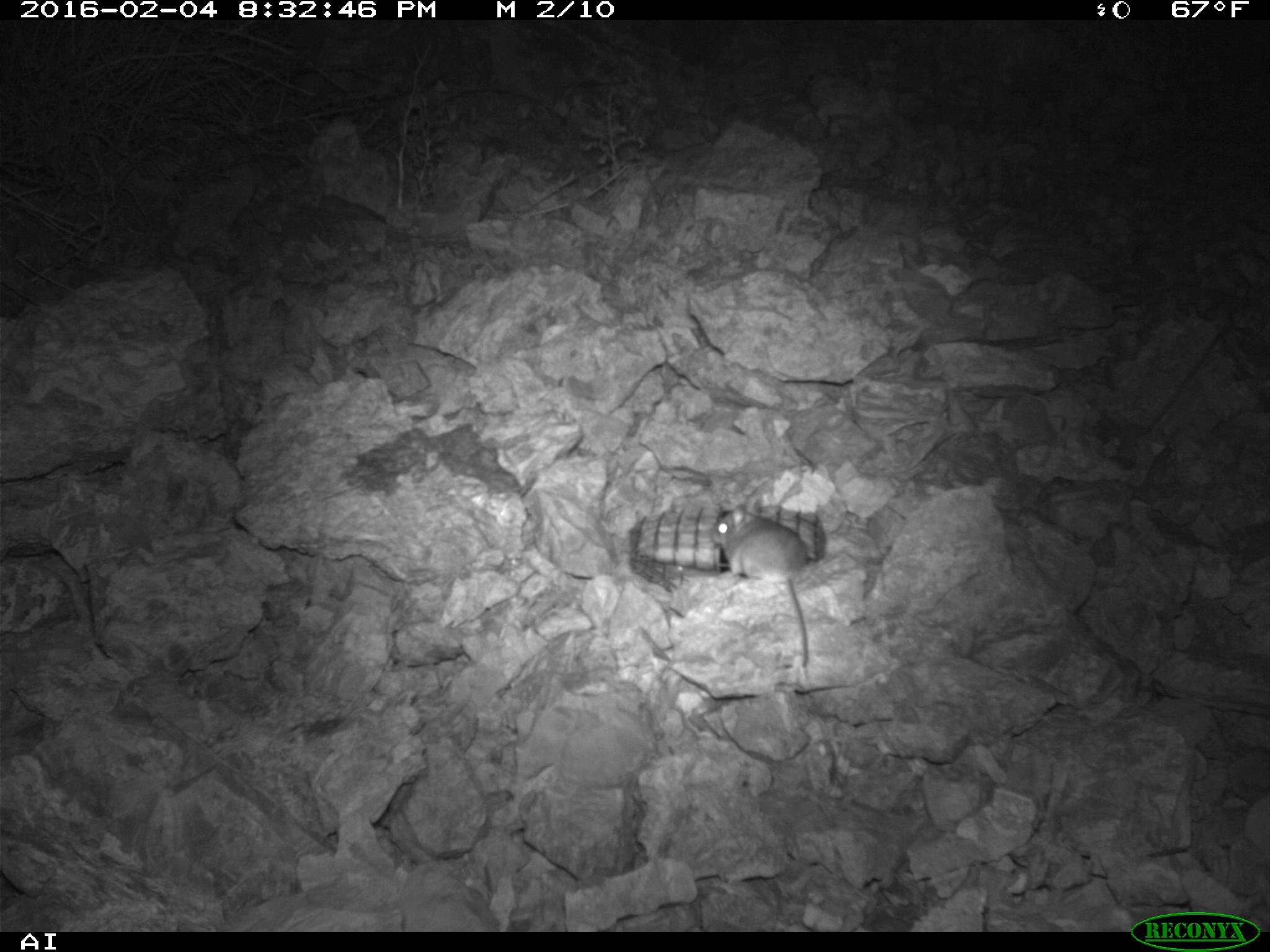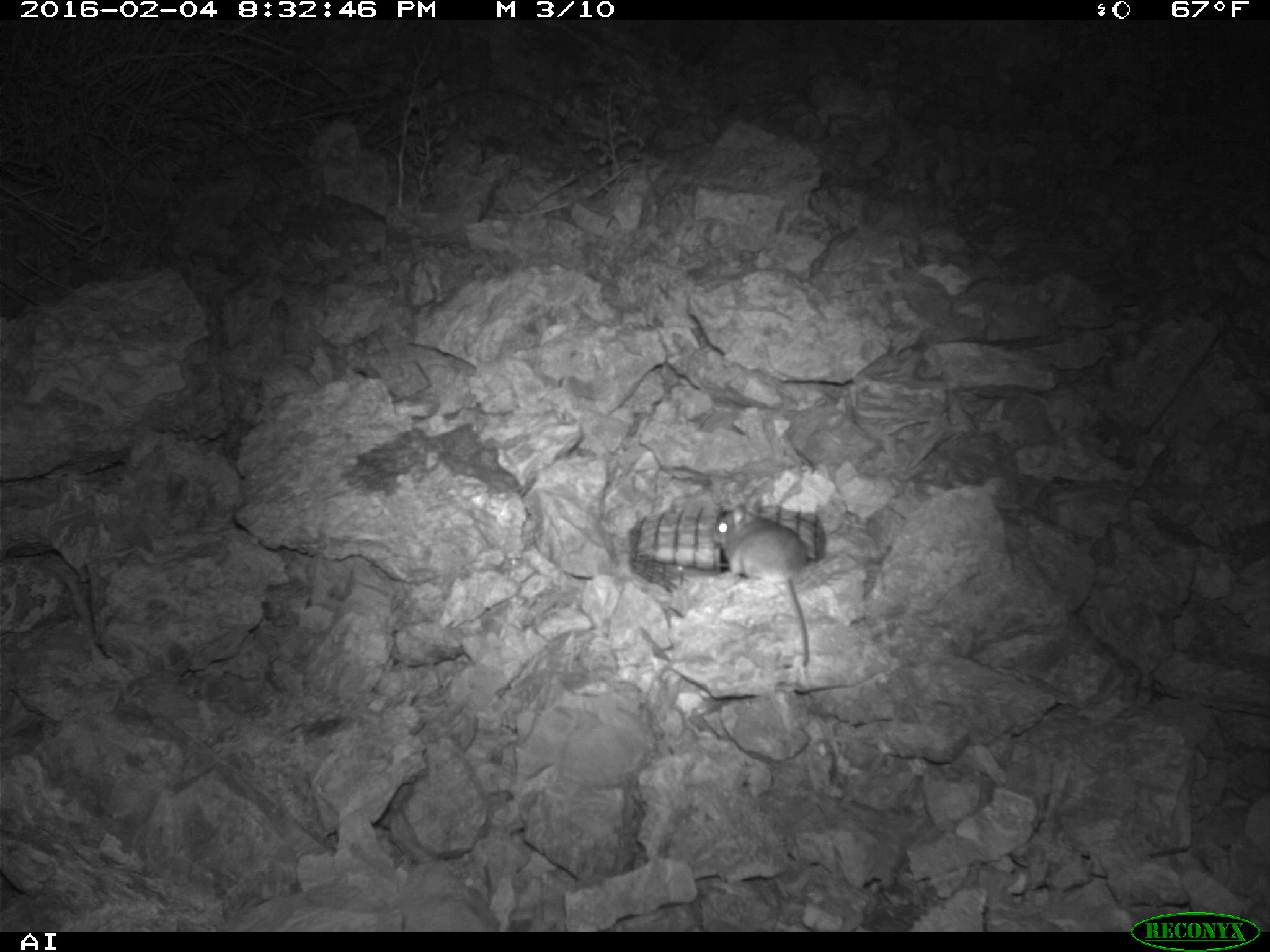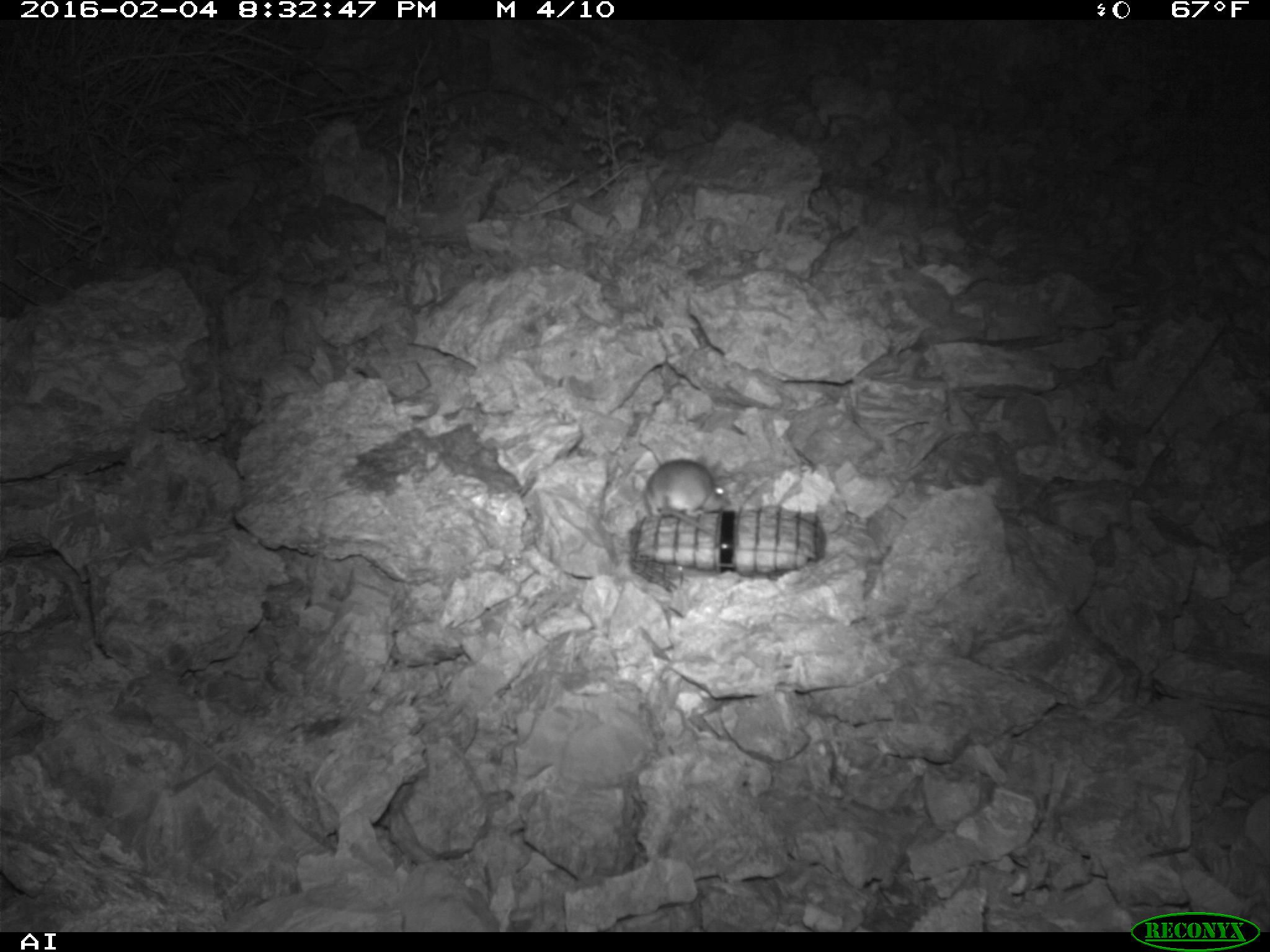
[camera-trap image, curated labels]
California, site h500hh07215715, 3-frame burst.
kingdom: Animalia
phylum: Chordata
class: Mammalia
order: Rodentia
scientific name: Rodentia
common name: rodent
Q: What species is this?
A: Rodent (Rodentia).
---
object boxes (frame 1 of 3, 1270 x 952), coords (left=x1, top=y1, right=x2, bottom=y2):
rodent: (left=711, top=501, right=811, bottom=668)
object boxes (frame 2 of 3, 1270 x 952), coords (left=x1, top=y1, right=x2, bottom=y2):
rodent: (left=710, top=500, right=809, bottom=666)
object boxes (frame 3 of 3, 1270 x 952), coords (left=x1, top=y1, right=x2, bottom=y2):
rodent: (left=642, top=454, right=730, bottom=537)